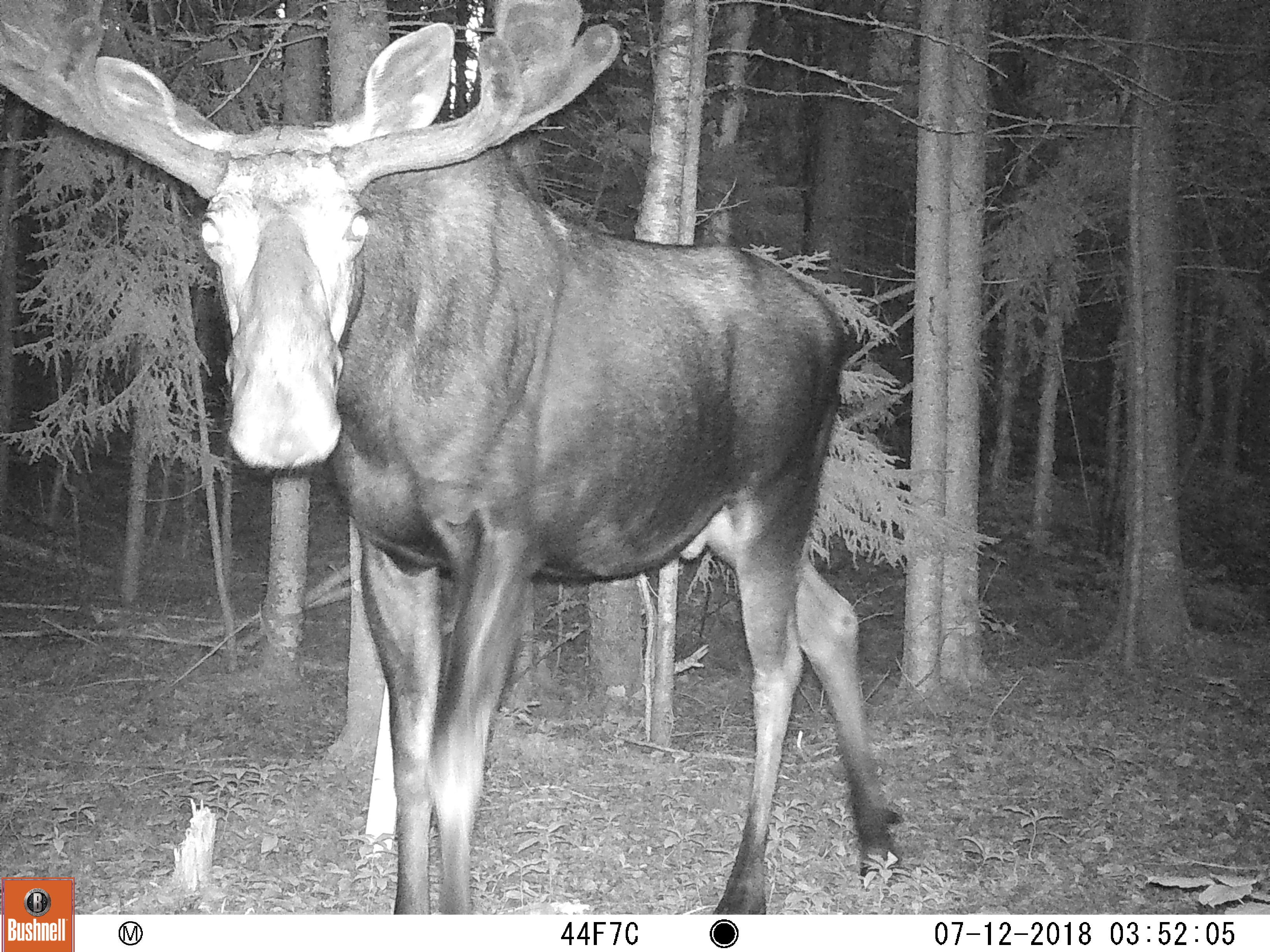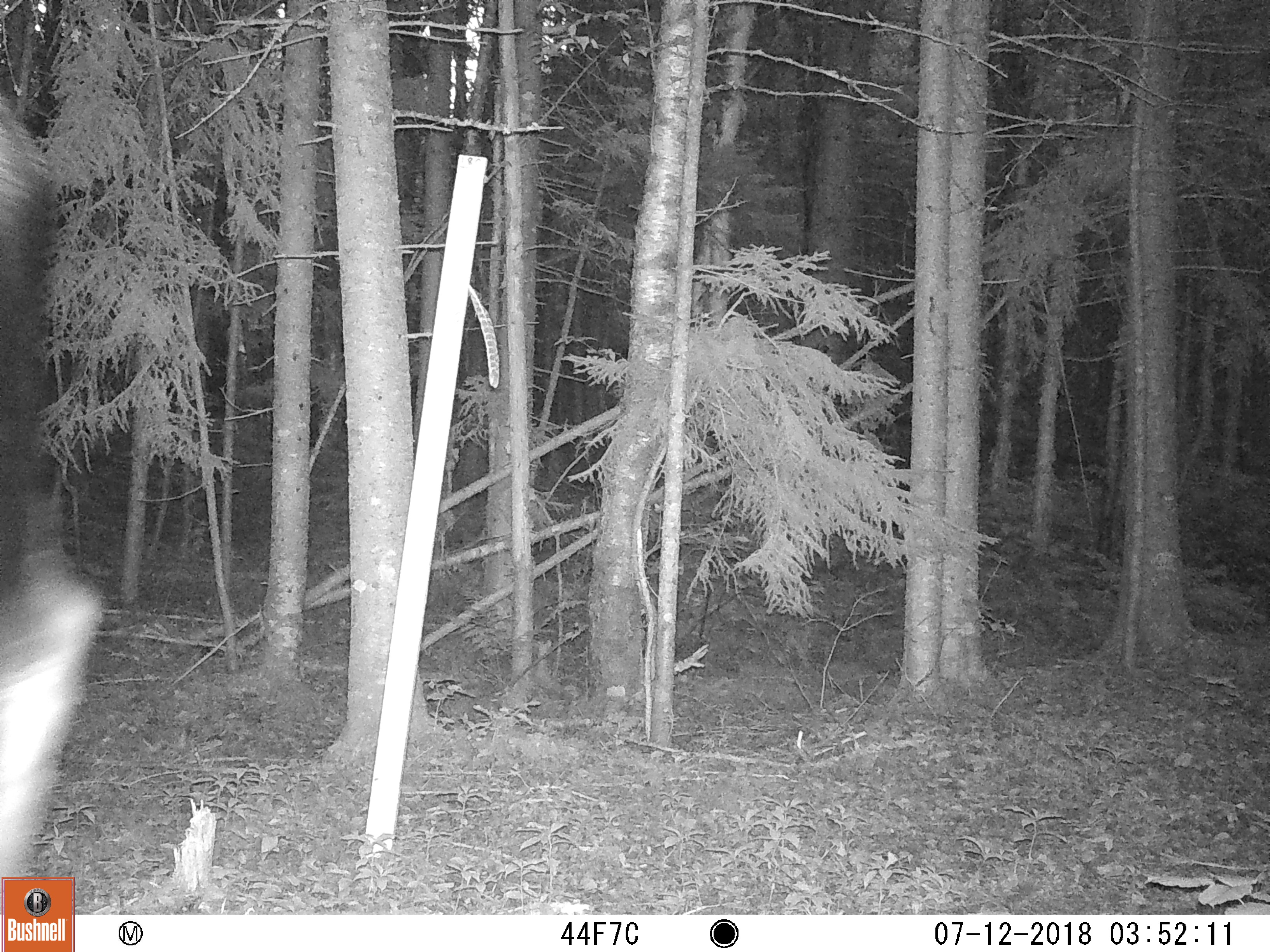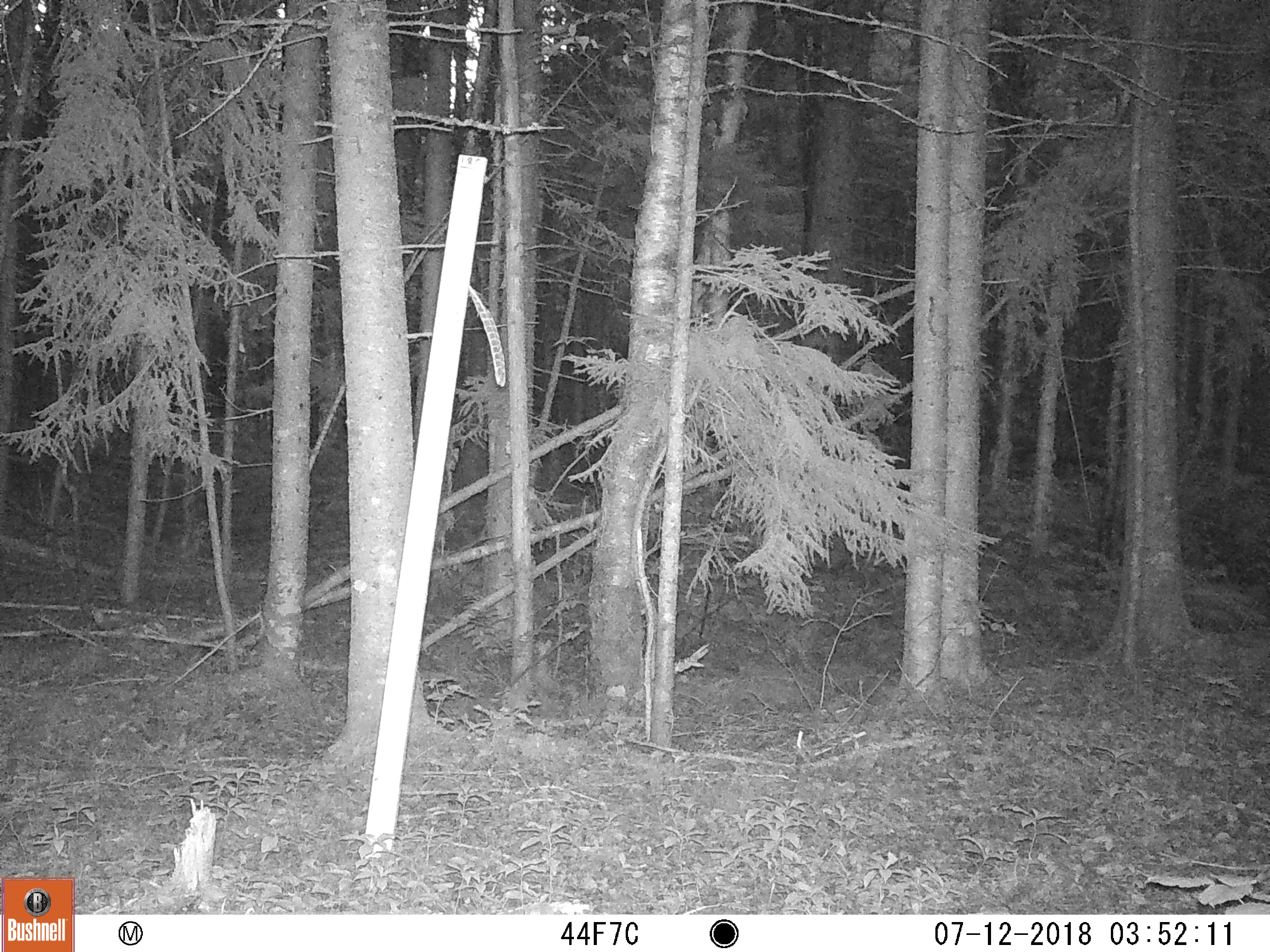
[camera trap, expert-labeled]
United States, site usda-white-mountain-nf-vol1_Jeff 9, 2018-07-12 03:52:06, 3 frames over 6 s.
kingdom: Animalia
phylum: Chordata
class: Mammalia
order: Artiodactyla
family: Cervidae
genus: Alces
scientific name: Alces alces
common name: moose